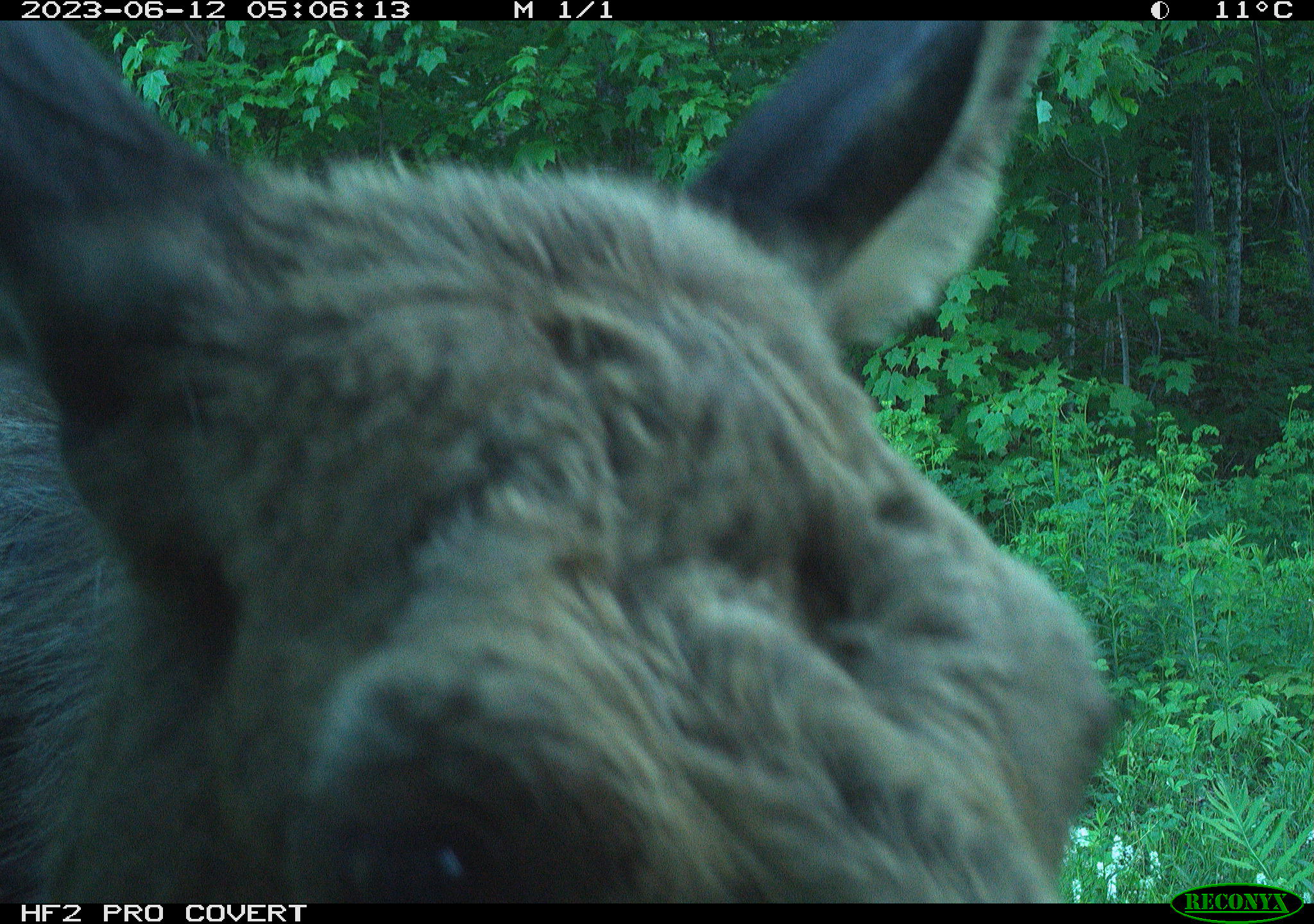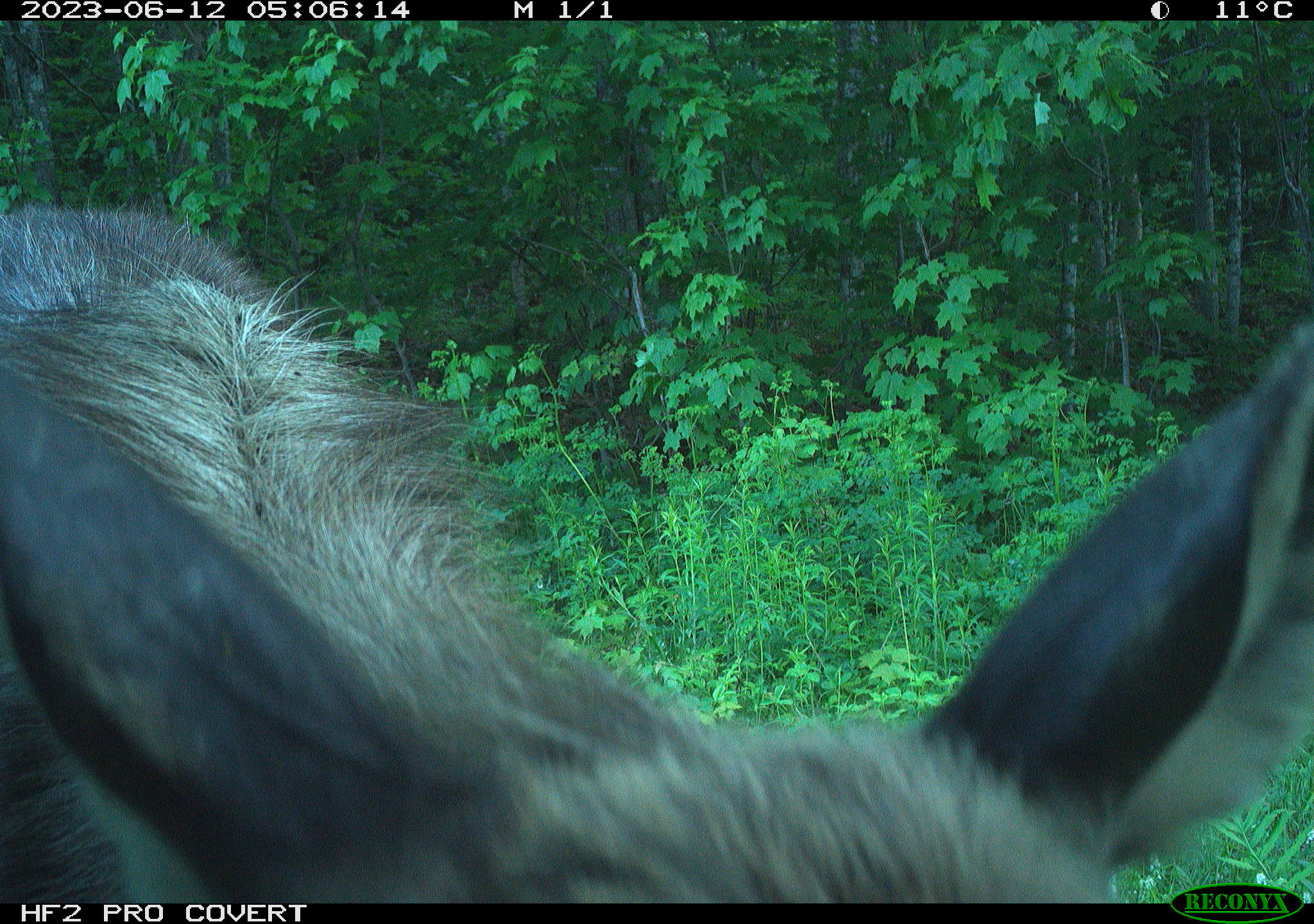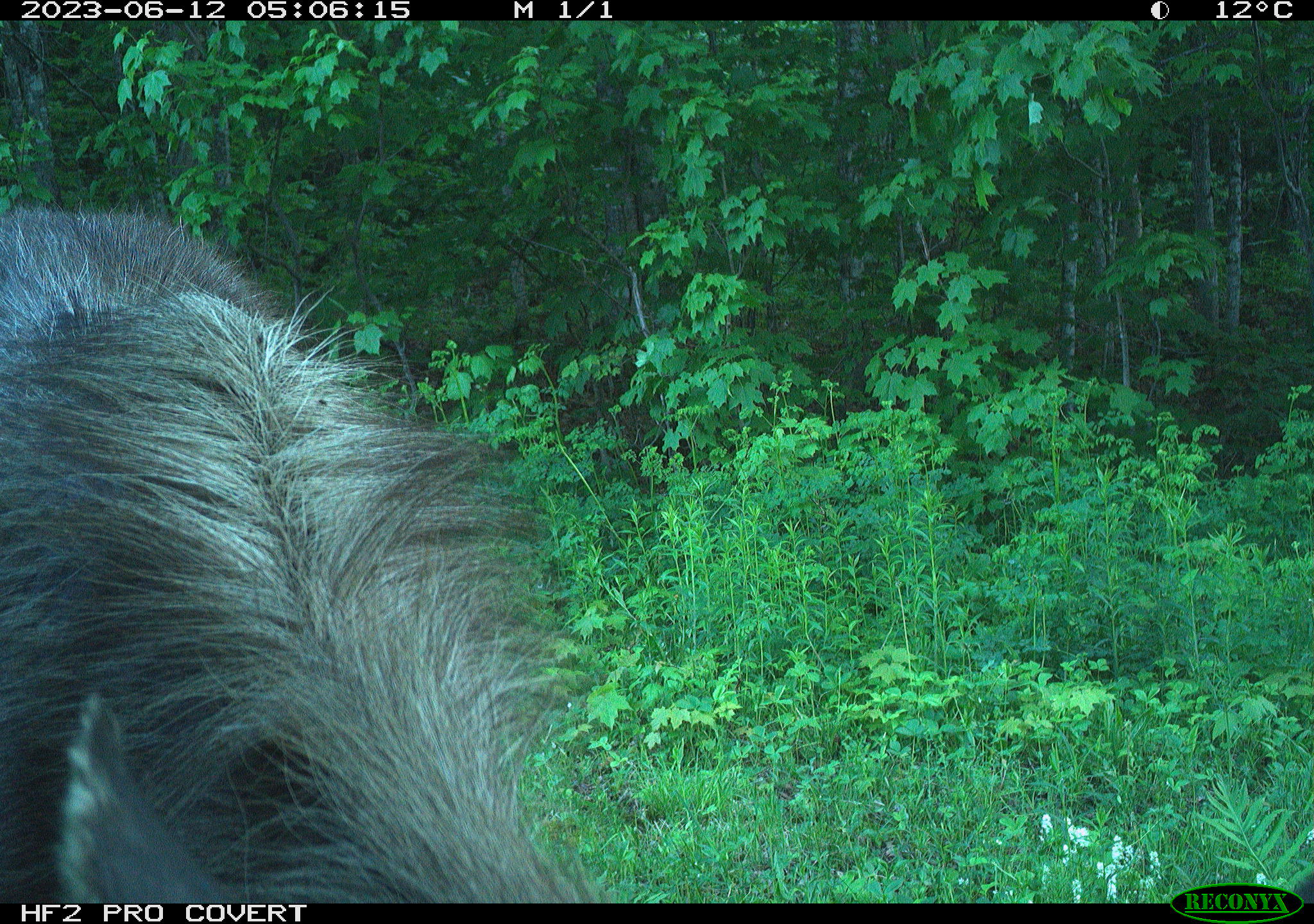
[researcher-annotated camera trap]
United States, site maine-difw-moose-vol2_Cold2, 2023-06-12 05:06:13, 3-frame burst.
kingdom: Animalia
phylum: Chordata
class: Mammalia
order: Artiodactyla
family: Cervidae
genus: Alces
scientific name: Alces alces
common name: moose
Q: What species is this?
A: Moose (Alces alces).